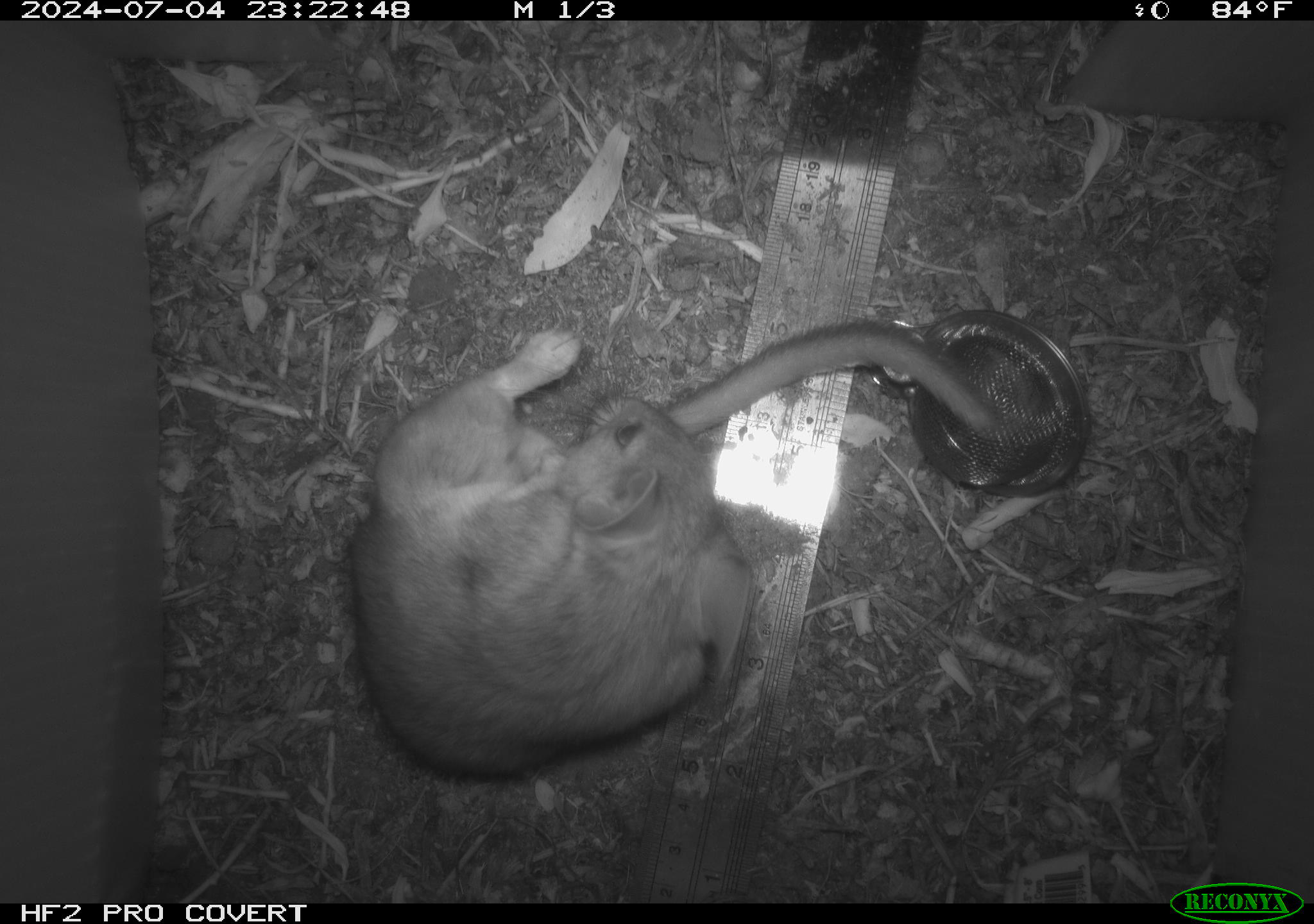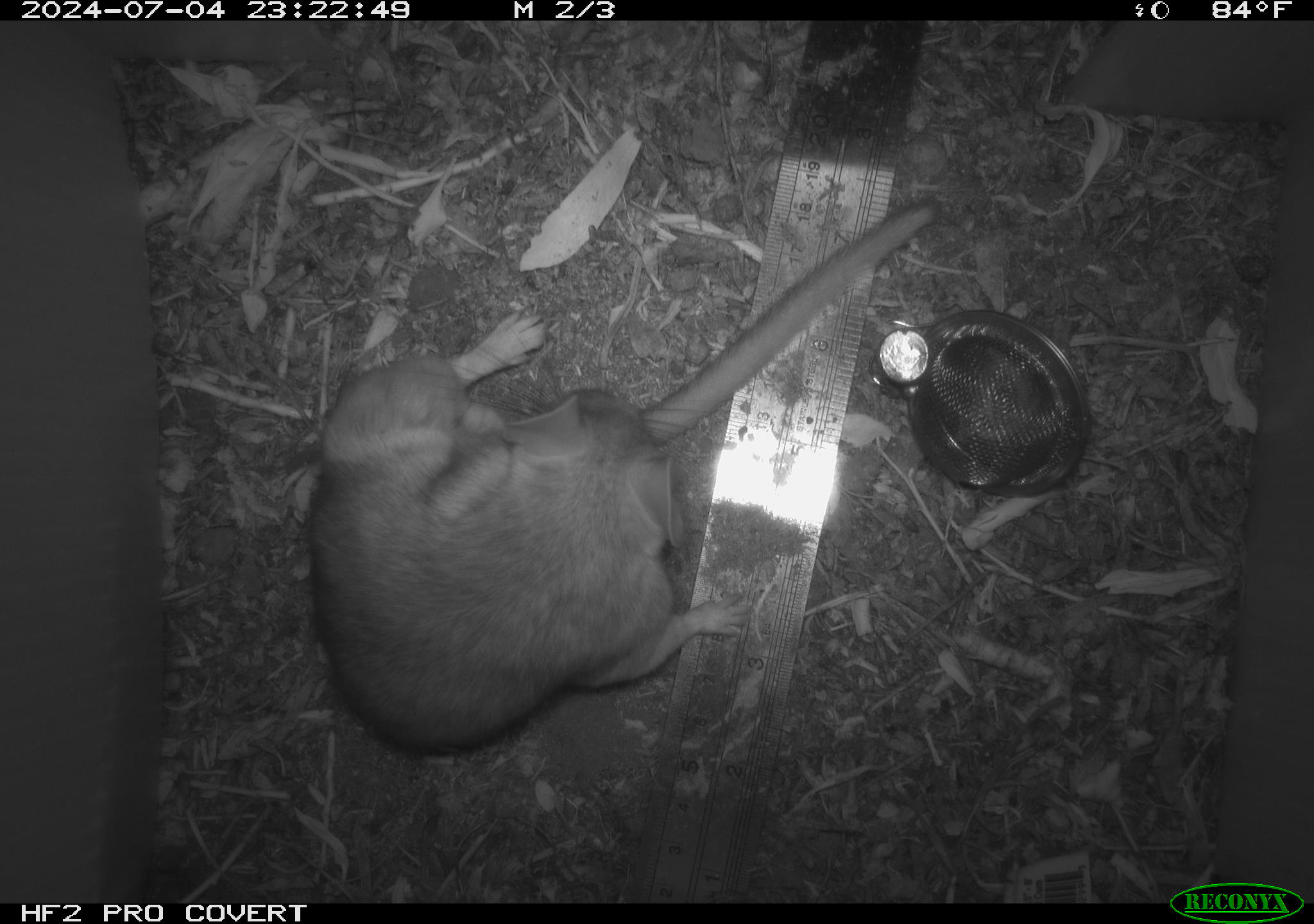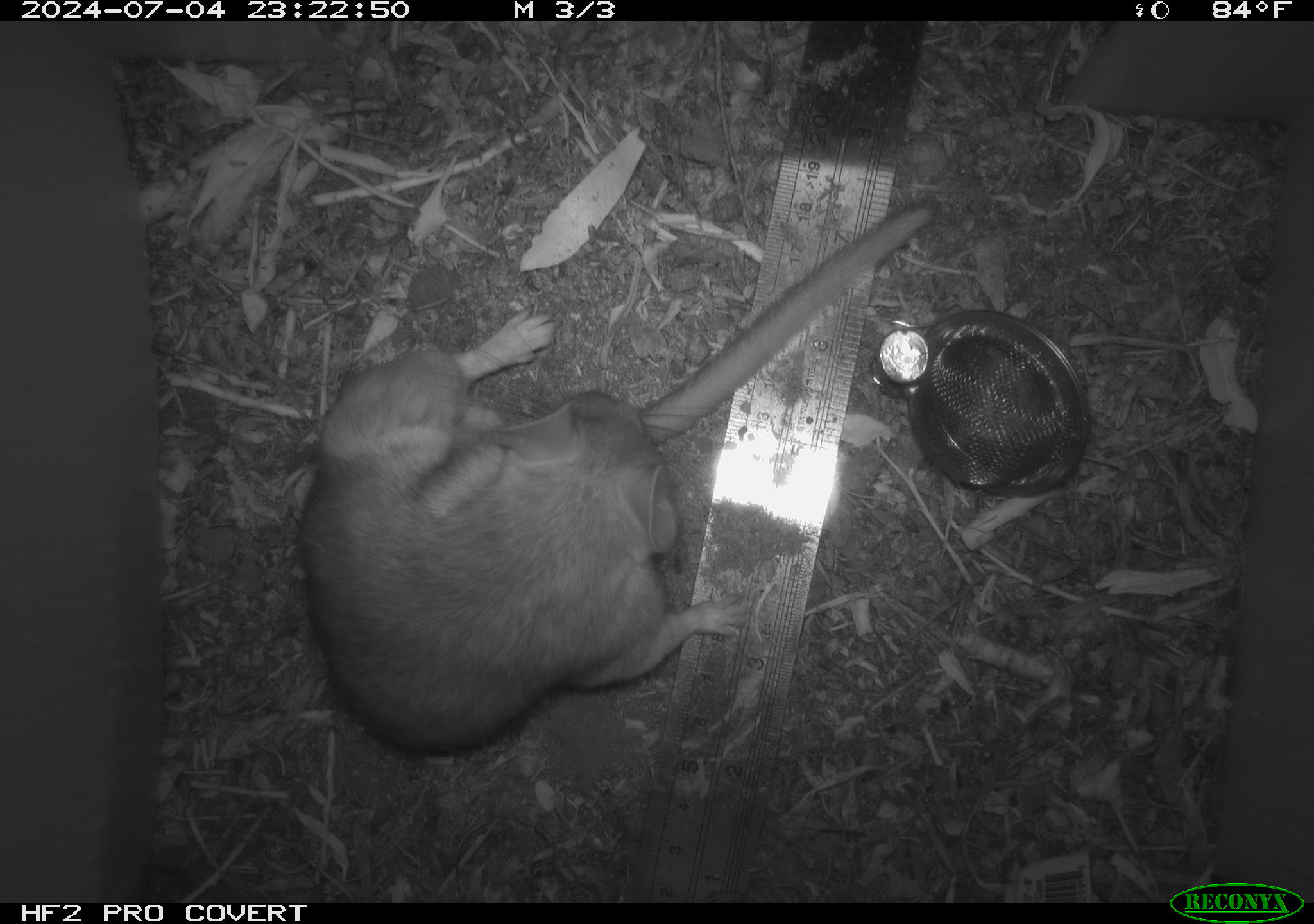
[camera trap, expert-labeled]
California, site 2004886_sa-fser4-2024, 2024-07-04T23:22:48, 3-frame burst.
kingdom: Animalia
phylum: Chordata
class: Mammalia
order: Rodentia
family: Sciuridae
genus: Neotamias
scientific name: Neotamias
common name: western chipmunks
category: neotamias species